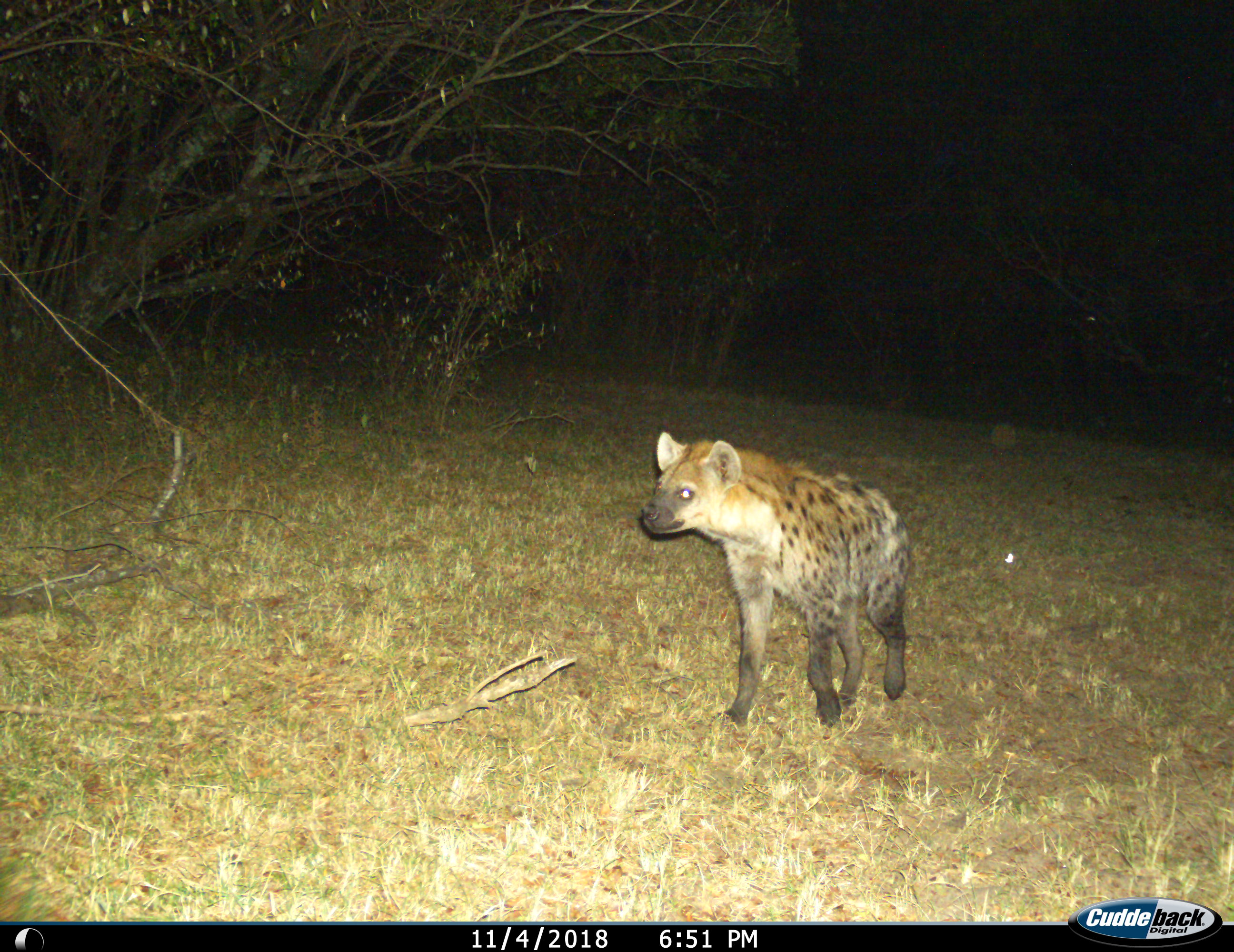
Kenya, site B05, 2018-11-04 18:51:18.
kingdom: Animalia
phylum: Chordata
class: Mammalia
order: Carnivora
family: Hyaenidae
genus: Crocuta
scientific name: Crocuta crocuta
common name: spotted hyena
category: hyenaspotted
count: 1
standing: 40%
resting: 0%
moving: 60%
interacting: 0%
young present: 0%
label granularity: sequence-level